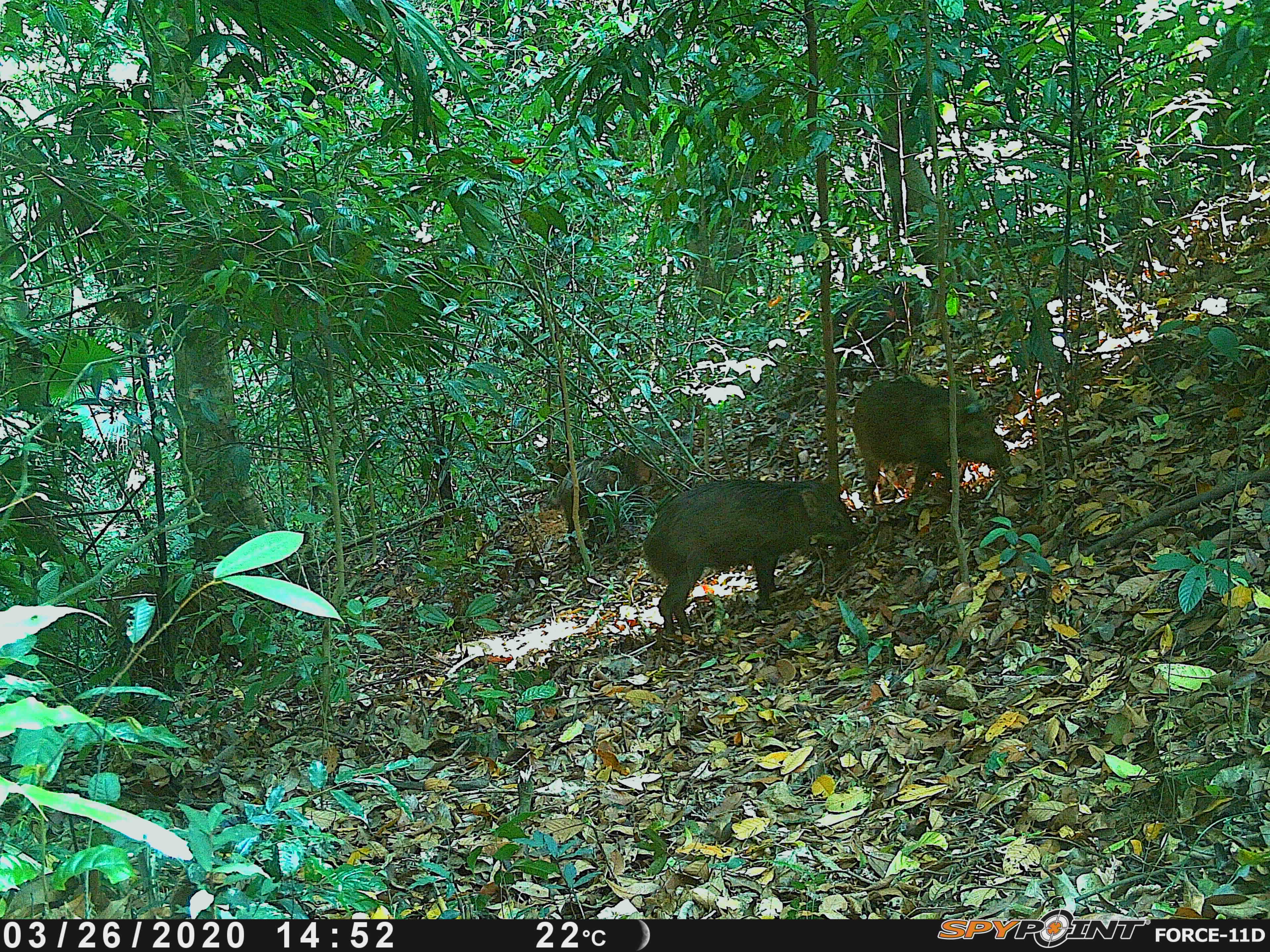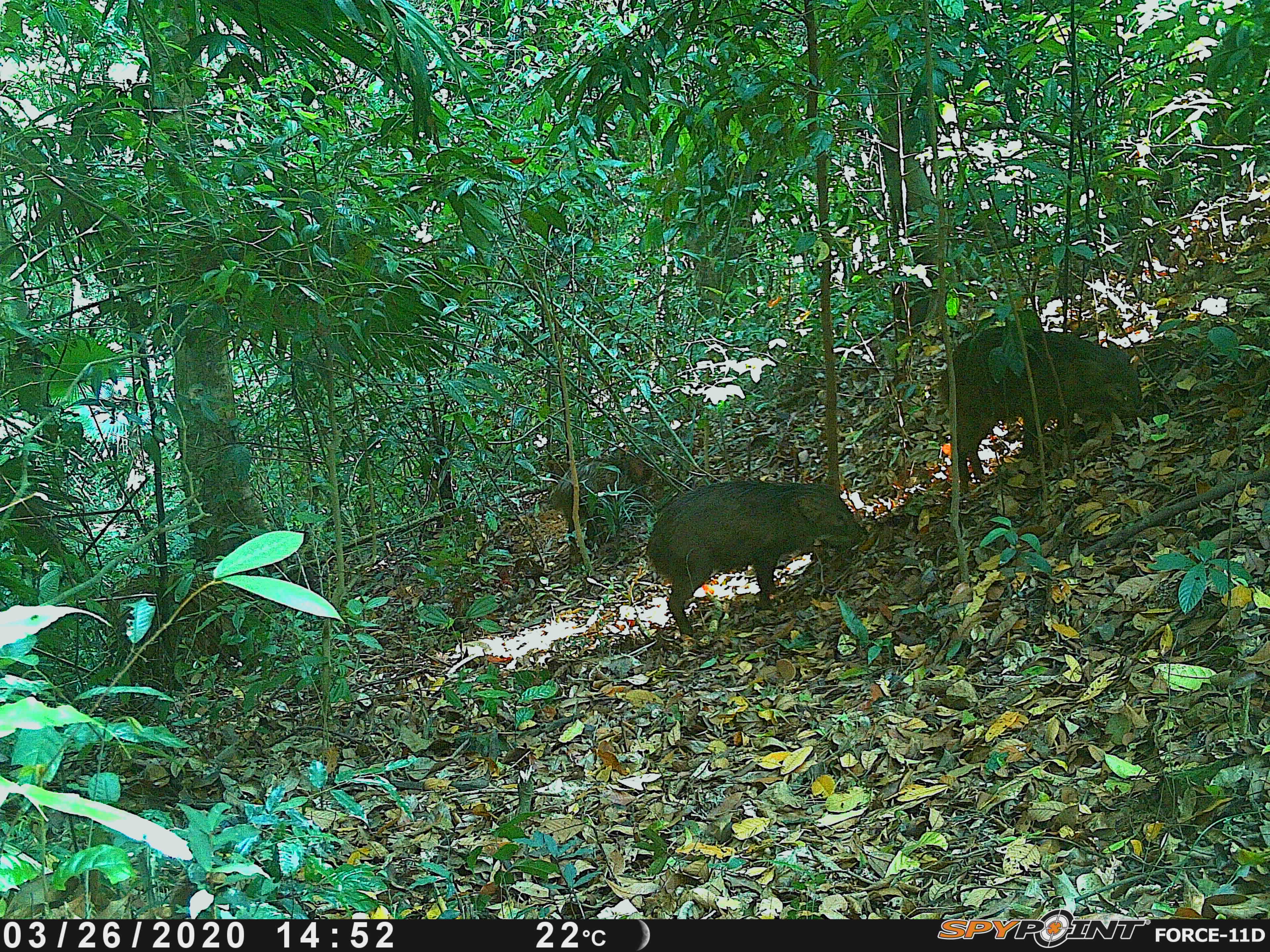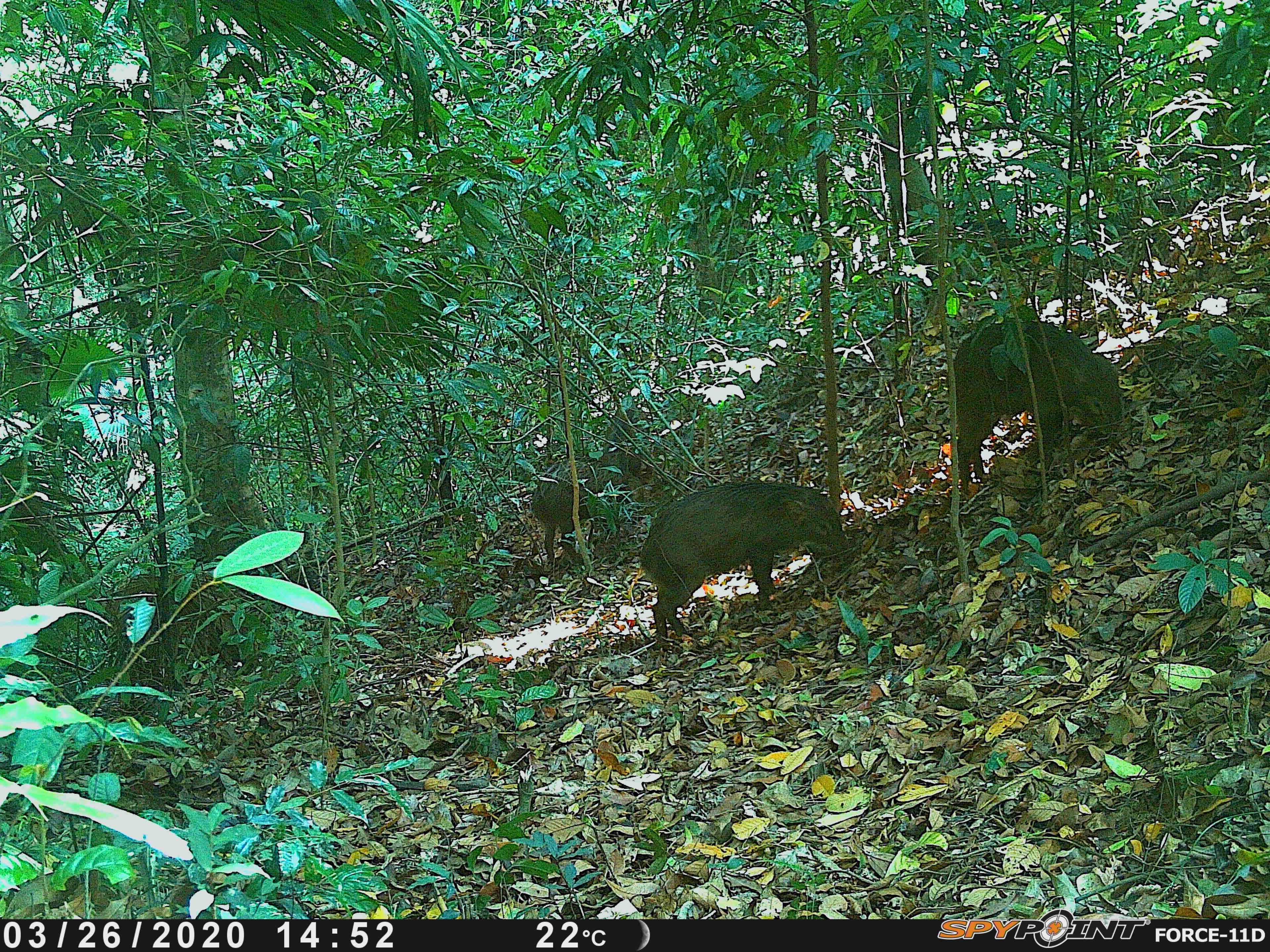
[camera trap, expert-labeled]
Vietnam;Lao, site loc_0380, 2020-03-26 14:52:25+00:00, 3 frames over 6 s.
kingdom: Animalia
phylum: Chordata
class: Mammalia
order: Artiodactyla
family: Suidae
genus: Sus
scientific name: Sus scrofa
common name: eurasian wild pig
Eurasian wild pig (Sus scrofa). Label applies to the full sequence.